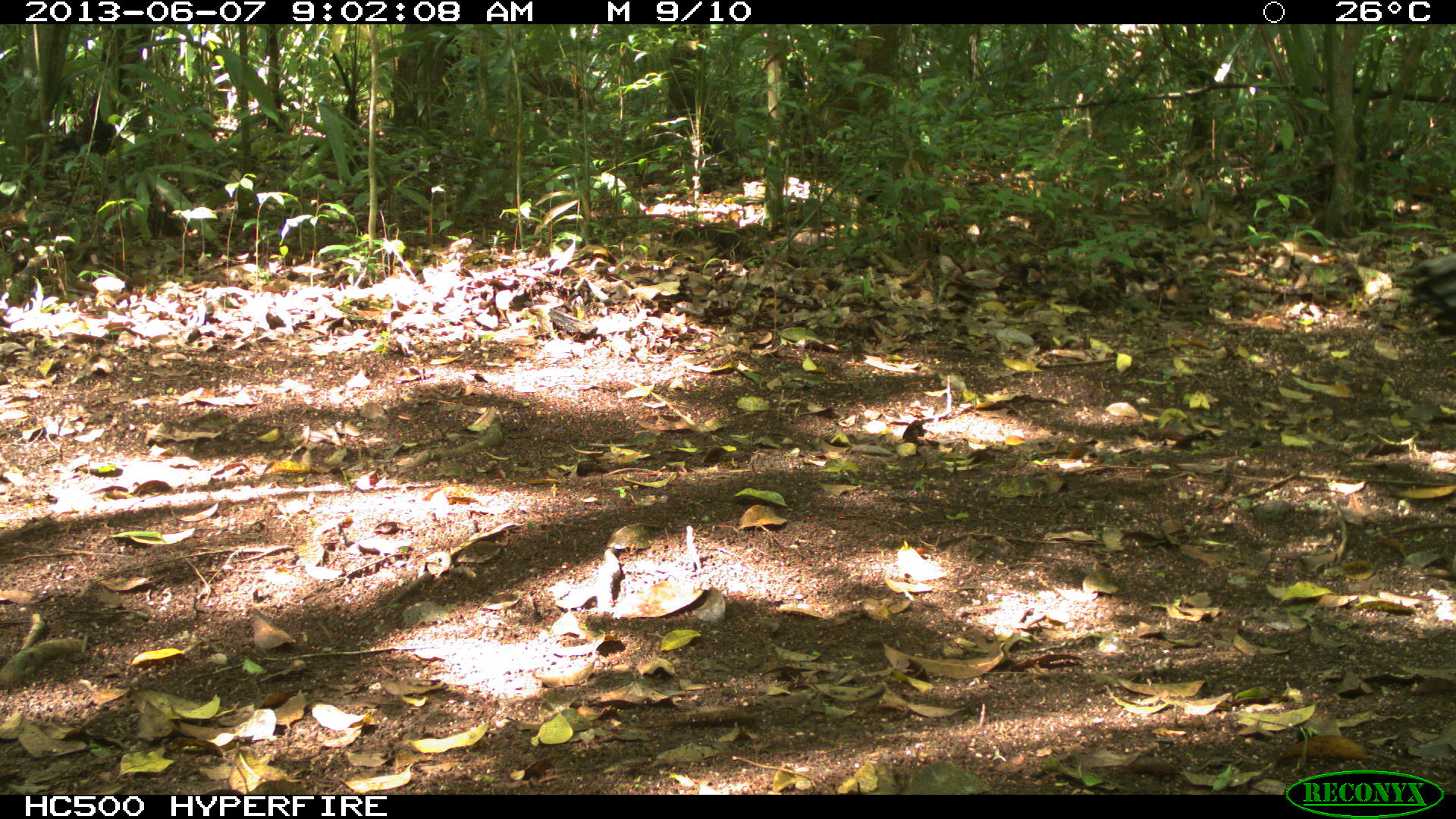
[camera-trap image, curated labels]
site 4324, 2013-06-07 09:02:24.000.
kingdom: Animalia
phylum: Chordata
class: Aves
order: Galliformes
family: Phasianidae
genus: Meleagris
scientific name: Meleagris ocellata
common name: ocellated turkey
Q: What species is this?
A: Meleagris ocellata (ocellated turkey).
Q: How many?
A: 1.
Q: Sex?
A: Male.